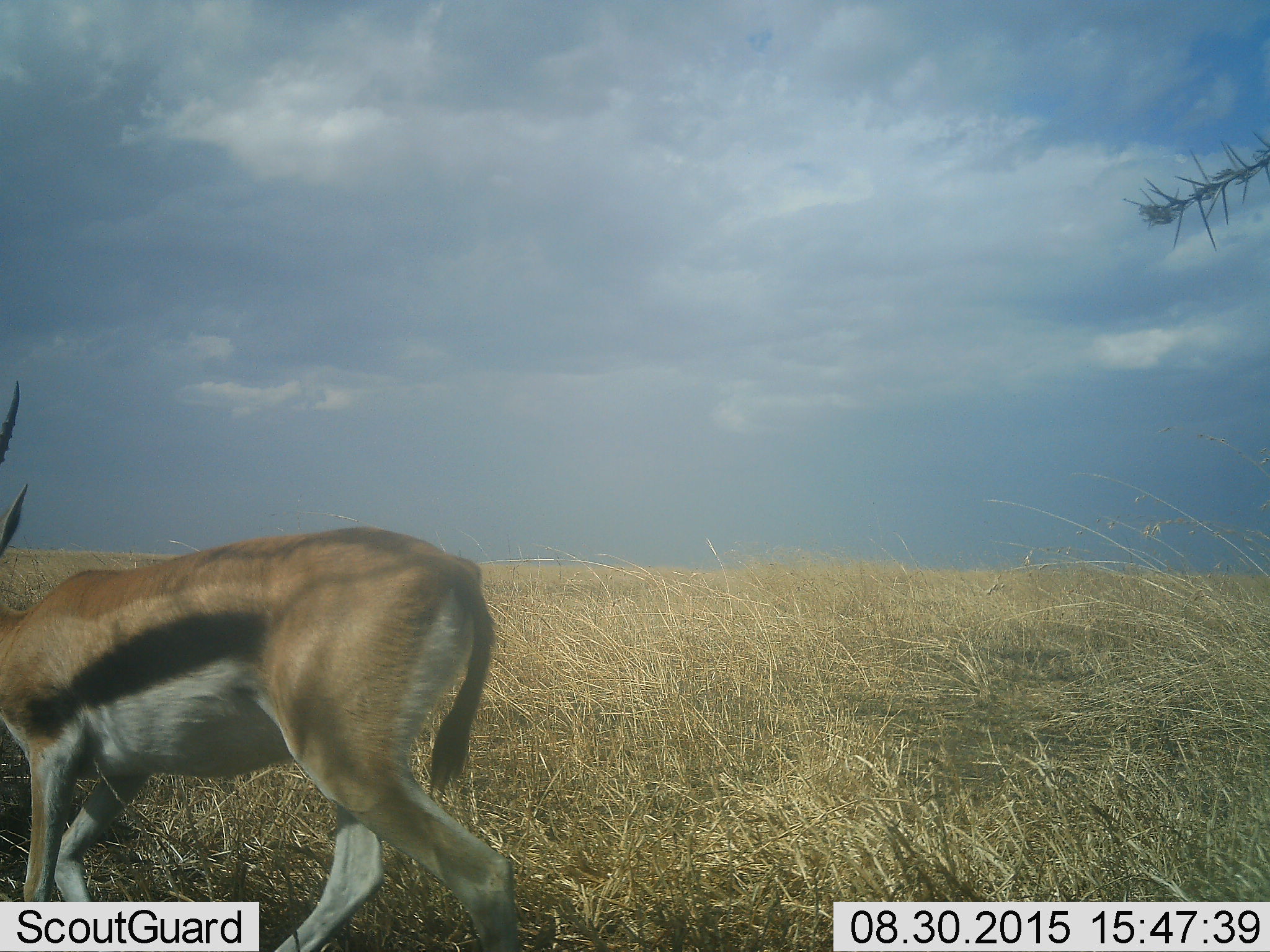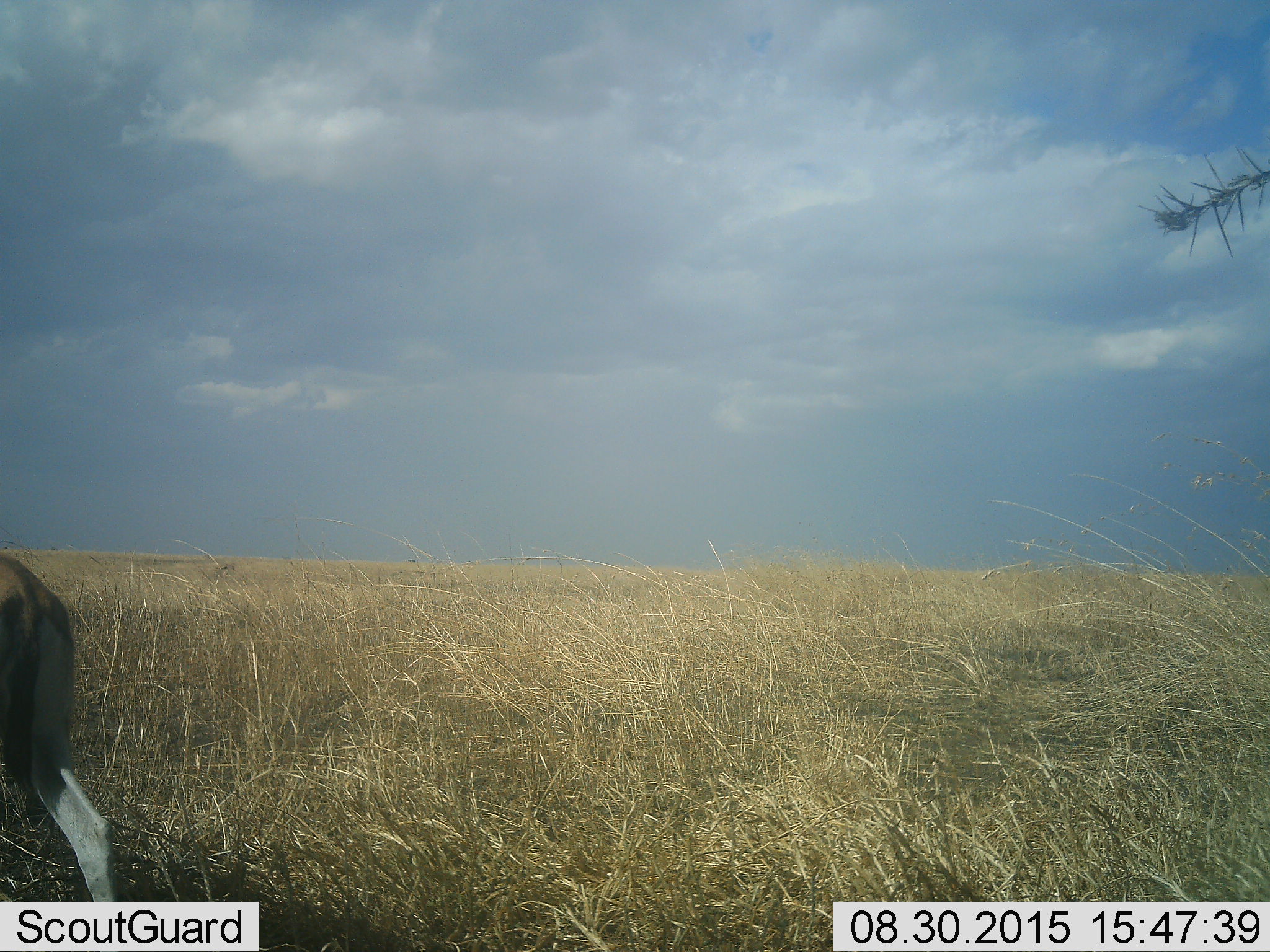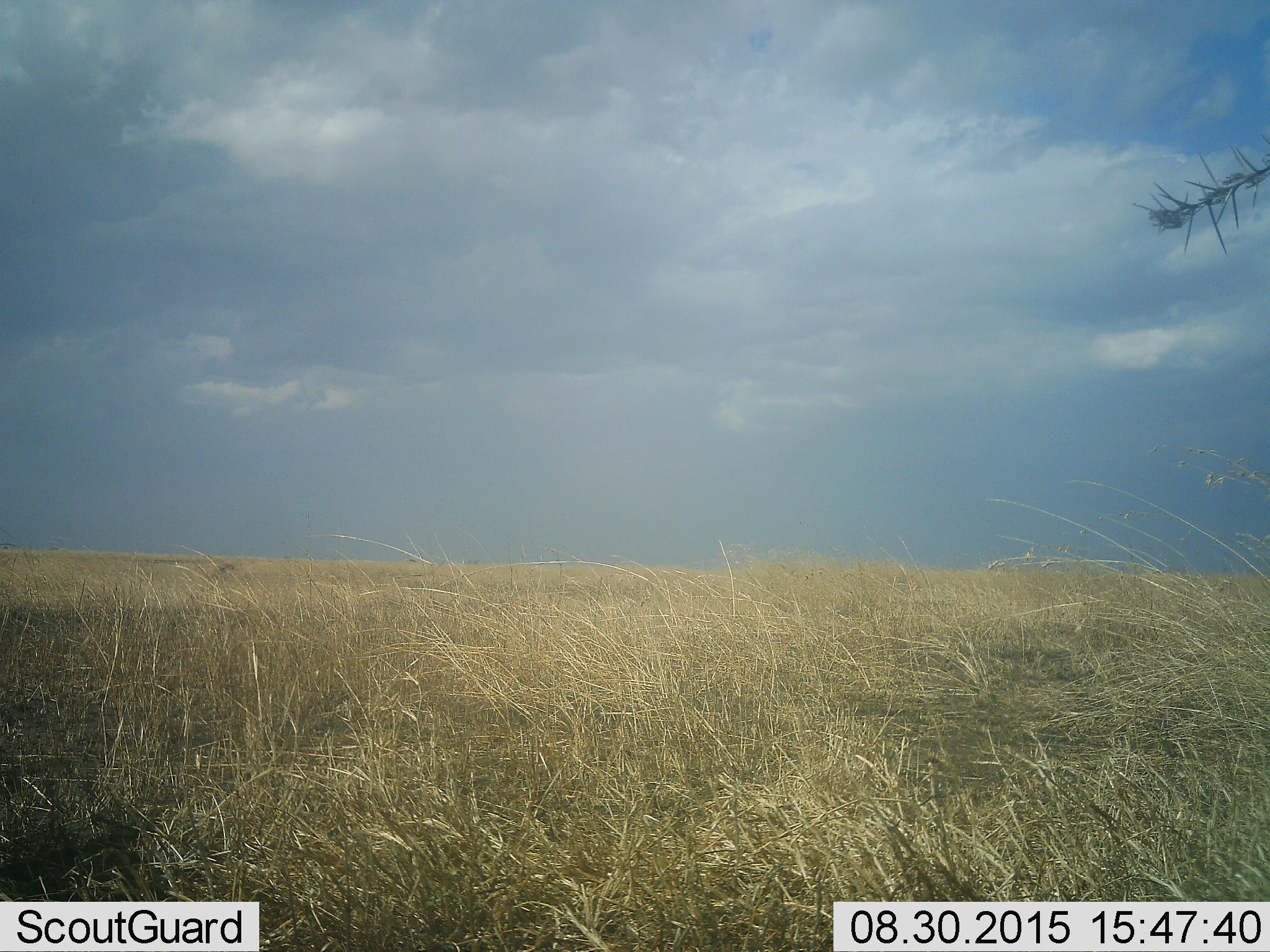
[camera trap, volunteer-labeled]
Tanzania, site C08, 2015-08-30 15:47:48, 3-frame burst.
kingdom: Animalia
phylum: Chordata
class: Mammalia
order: Artiodactyla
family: Bovidae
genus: Eudorcas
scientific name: Eudorcas thomsonii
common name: thomson's gazelle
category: gazellethomsons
Gazellethomsons (thomson's gazelle) (Eudorcas thomsonii), count 1. Behavior (volunteer vote fractions): standing 5%, resting 0%, moving 100%, interacting 0%. Young present (vote fraction): 0%. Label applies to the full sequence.